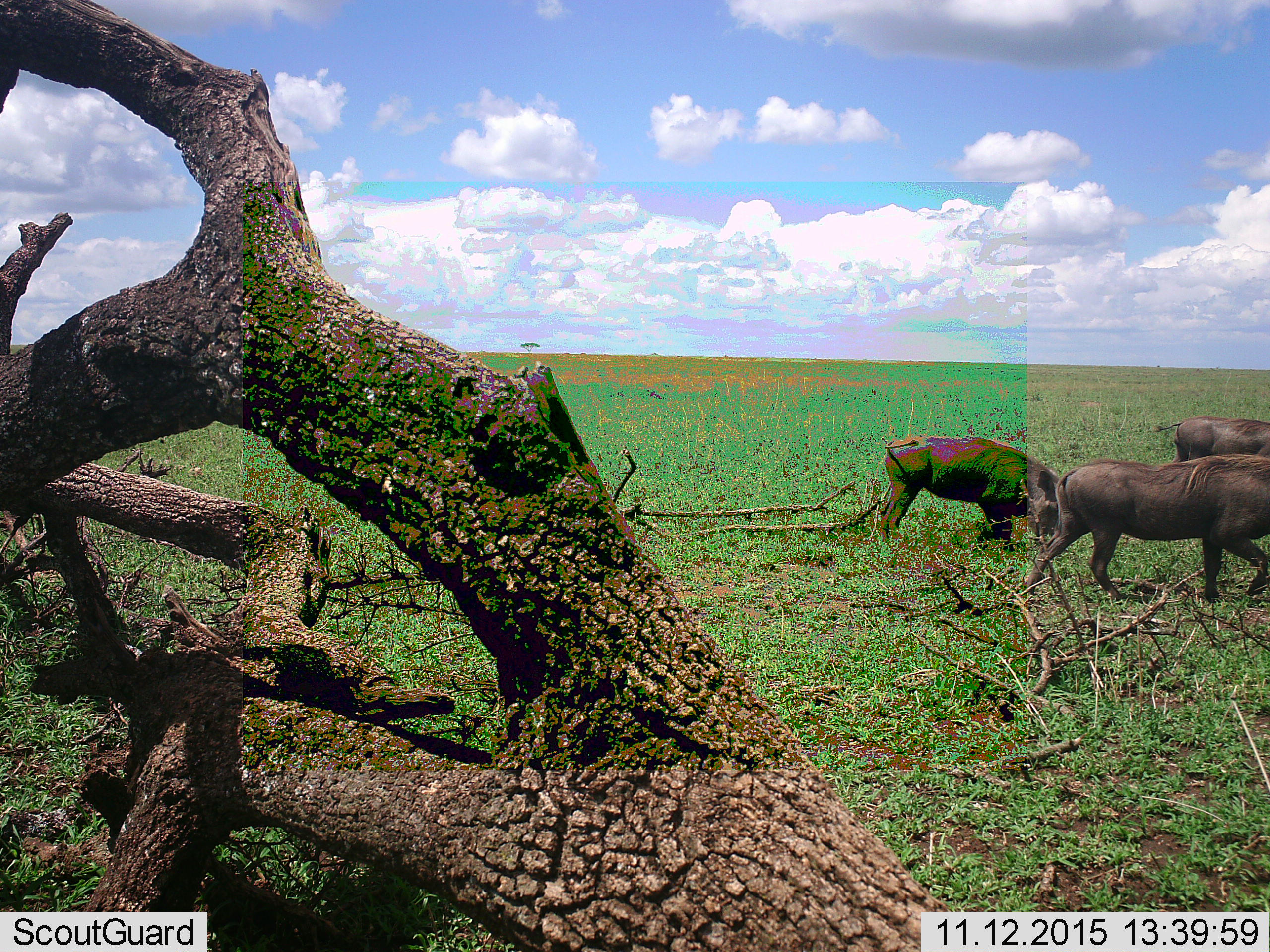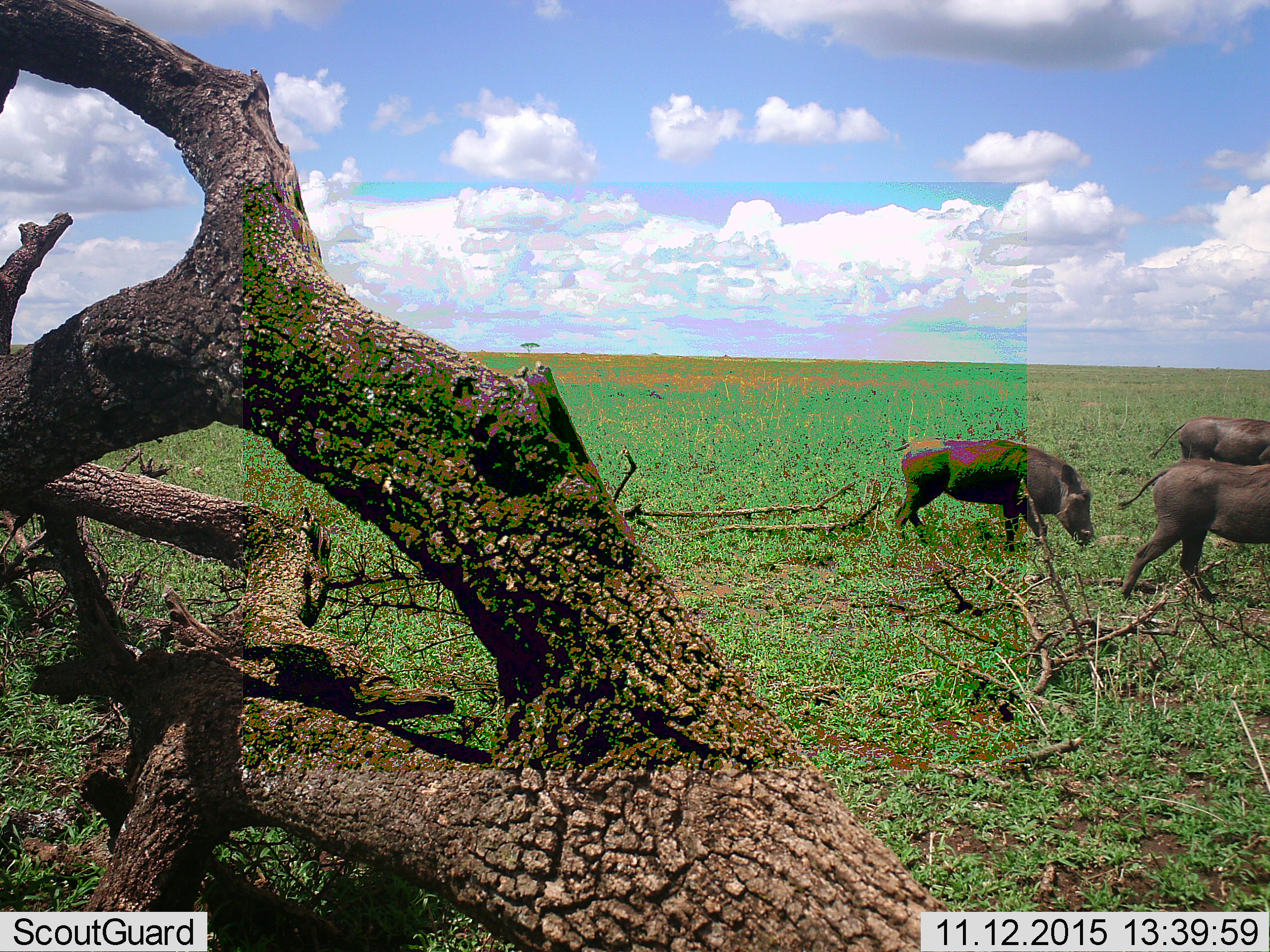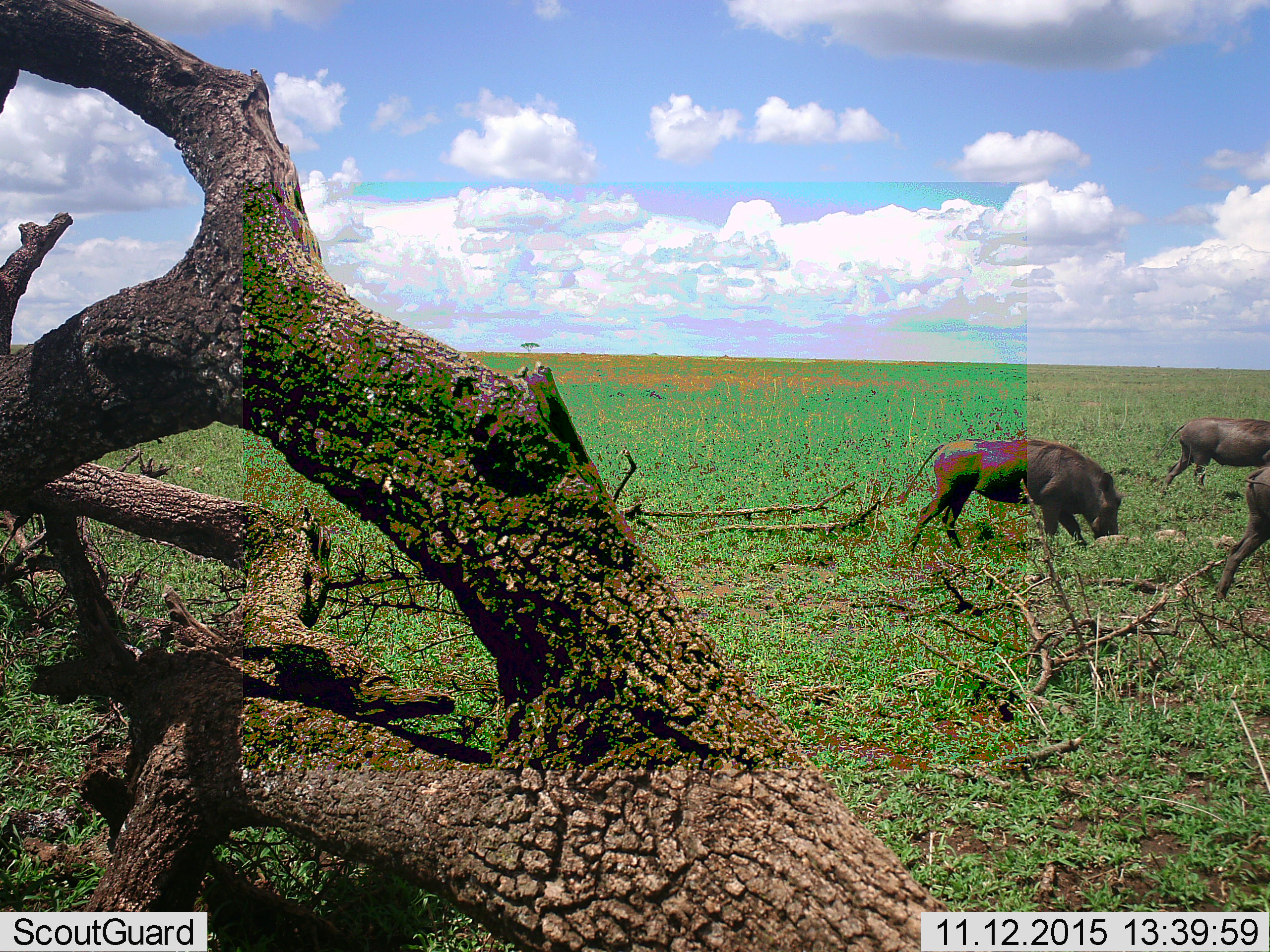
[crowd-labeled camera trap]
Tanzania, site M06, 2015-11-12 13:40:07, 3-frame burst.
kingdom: Animalia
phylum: Chordata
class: Mammalia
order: Artiodactyla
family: Suidae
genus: Phacochoerus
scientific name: Phacochoerus africanus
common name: warthog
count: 3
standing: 12%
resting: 0%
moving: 88%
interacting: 0%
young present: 0%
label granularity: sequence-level